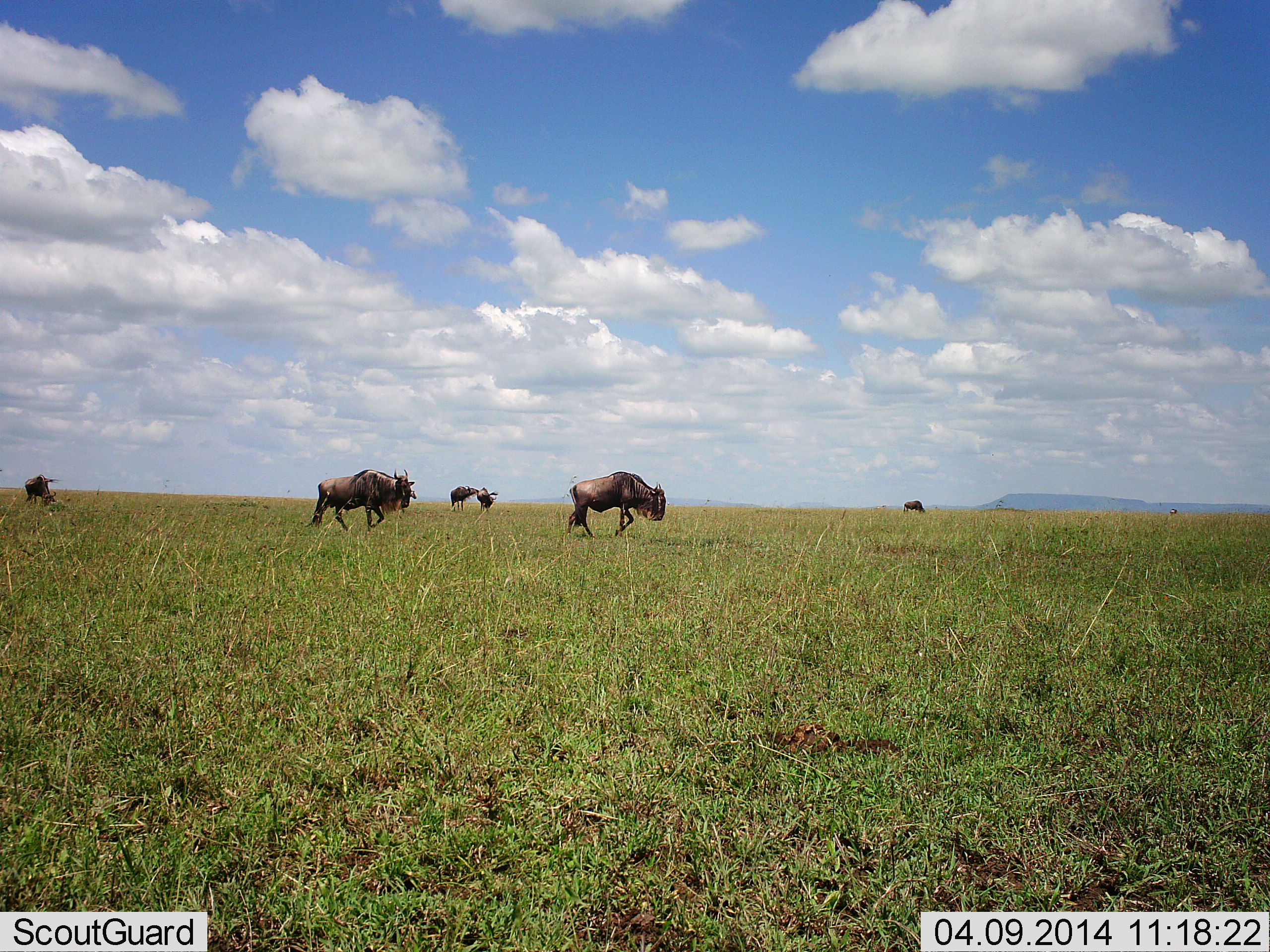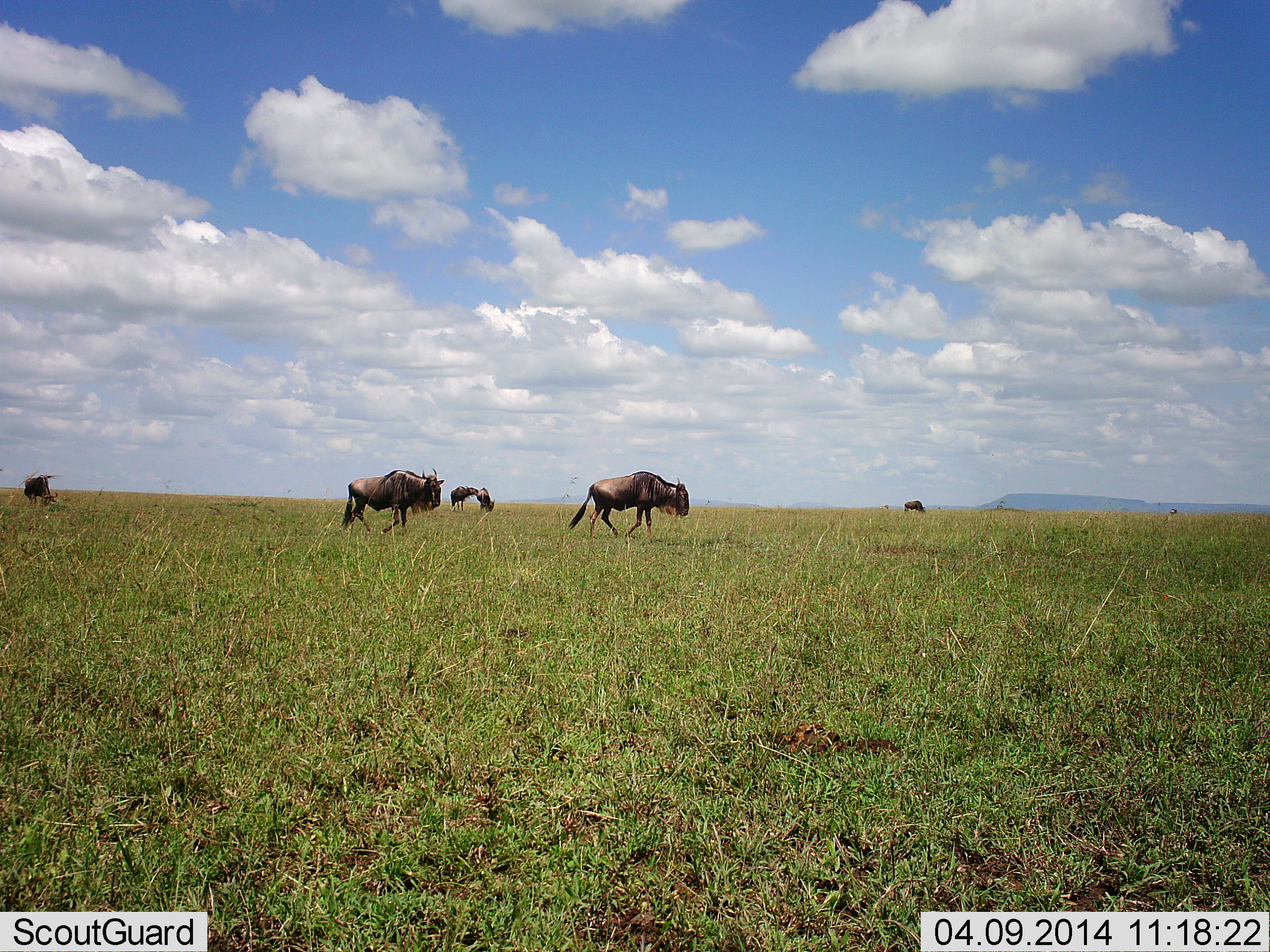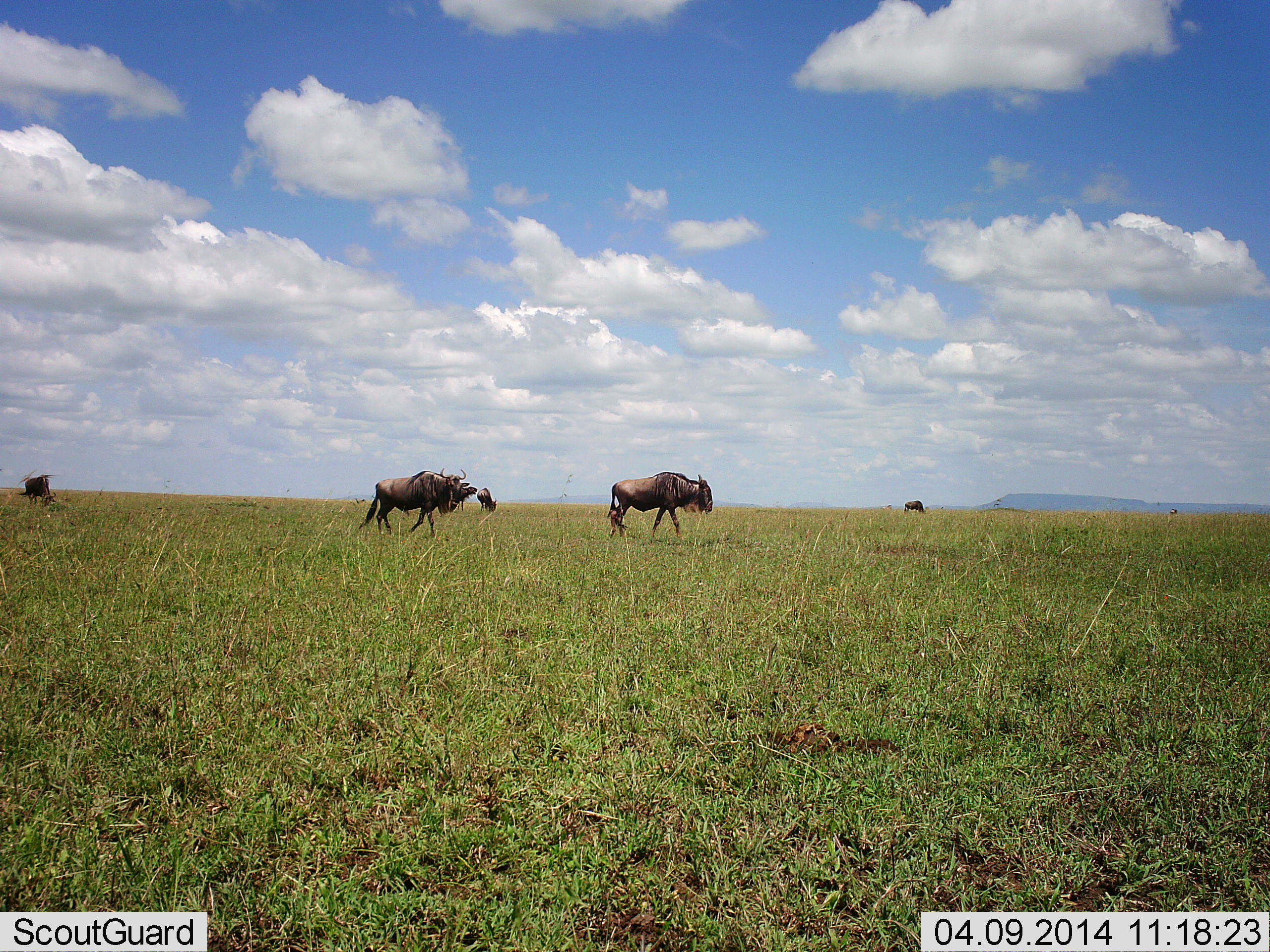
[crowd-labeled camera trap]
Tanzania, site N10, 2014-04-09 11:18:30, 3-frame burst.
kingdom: Animalia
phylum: Chordata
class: Mammalia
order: Artiodactyla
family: Bovidae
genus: Connochaetes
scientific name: Connochaetes taurinus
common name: blue wildebeest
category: wildebeest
Wildebeest (blue wildebeest) (Connochaetes taurinus), count 5. Behavior (volunteer vote fractions): standing 60%, resting 10%, moving 100%, interacting 10%. Young present (vote fraction): 0%. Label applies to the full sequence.